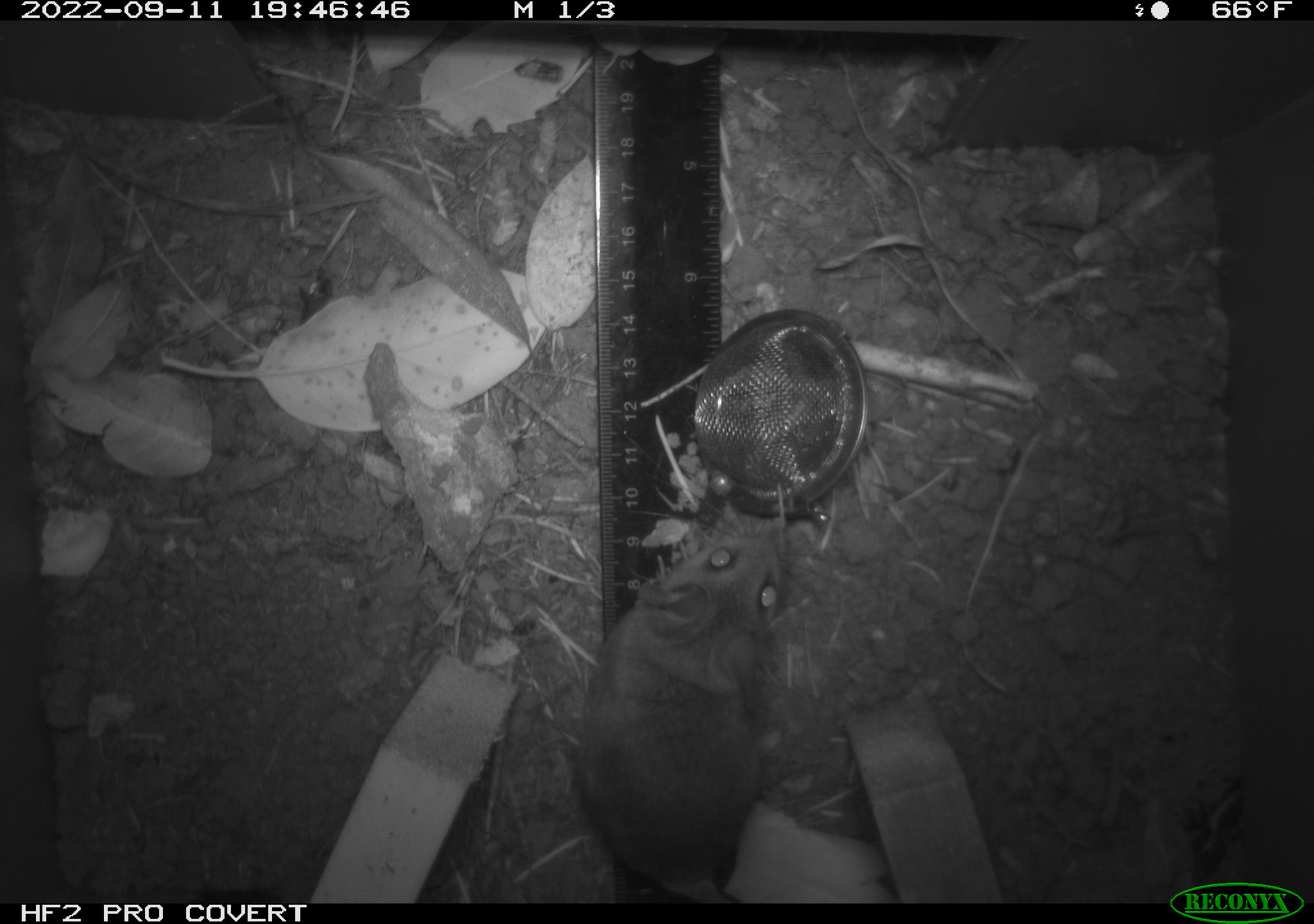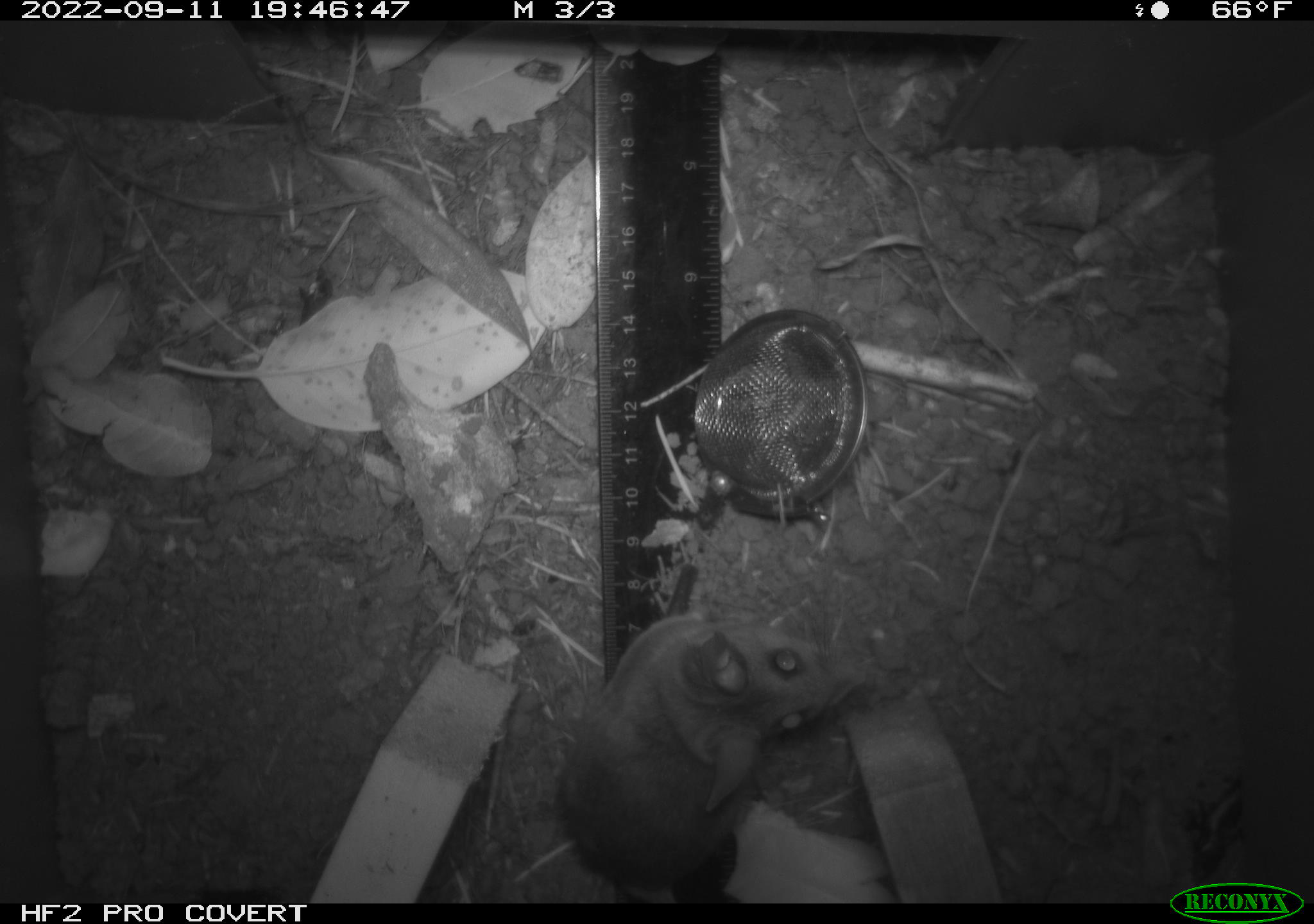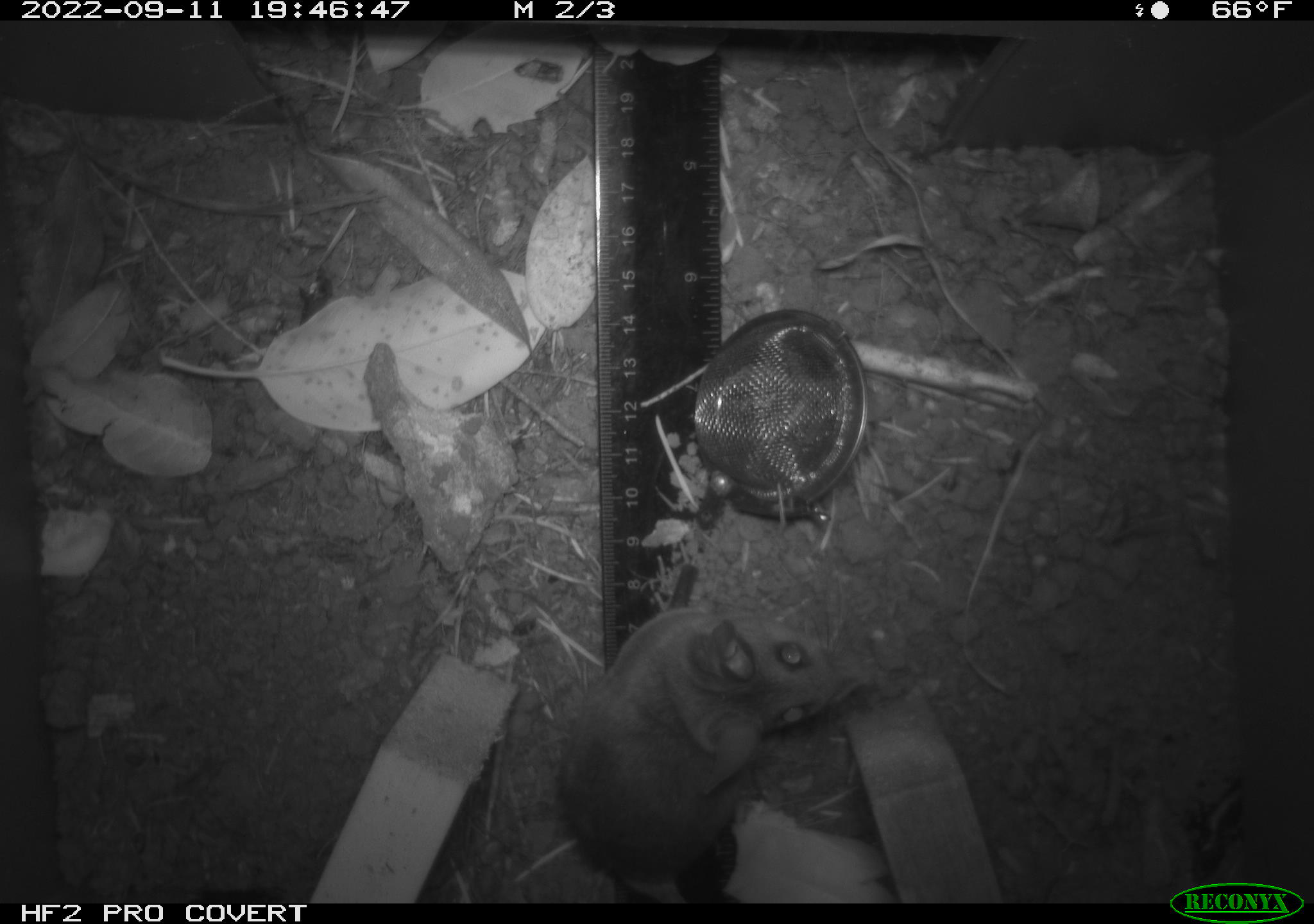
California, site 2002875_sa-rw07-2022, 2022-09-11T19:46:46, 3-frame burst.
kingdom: Animalia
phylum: Chordata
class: Mammalia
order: Rodentia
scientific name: Rodentia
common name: mouse species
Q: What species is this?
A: Mouse species (Rodentia).